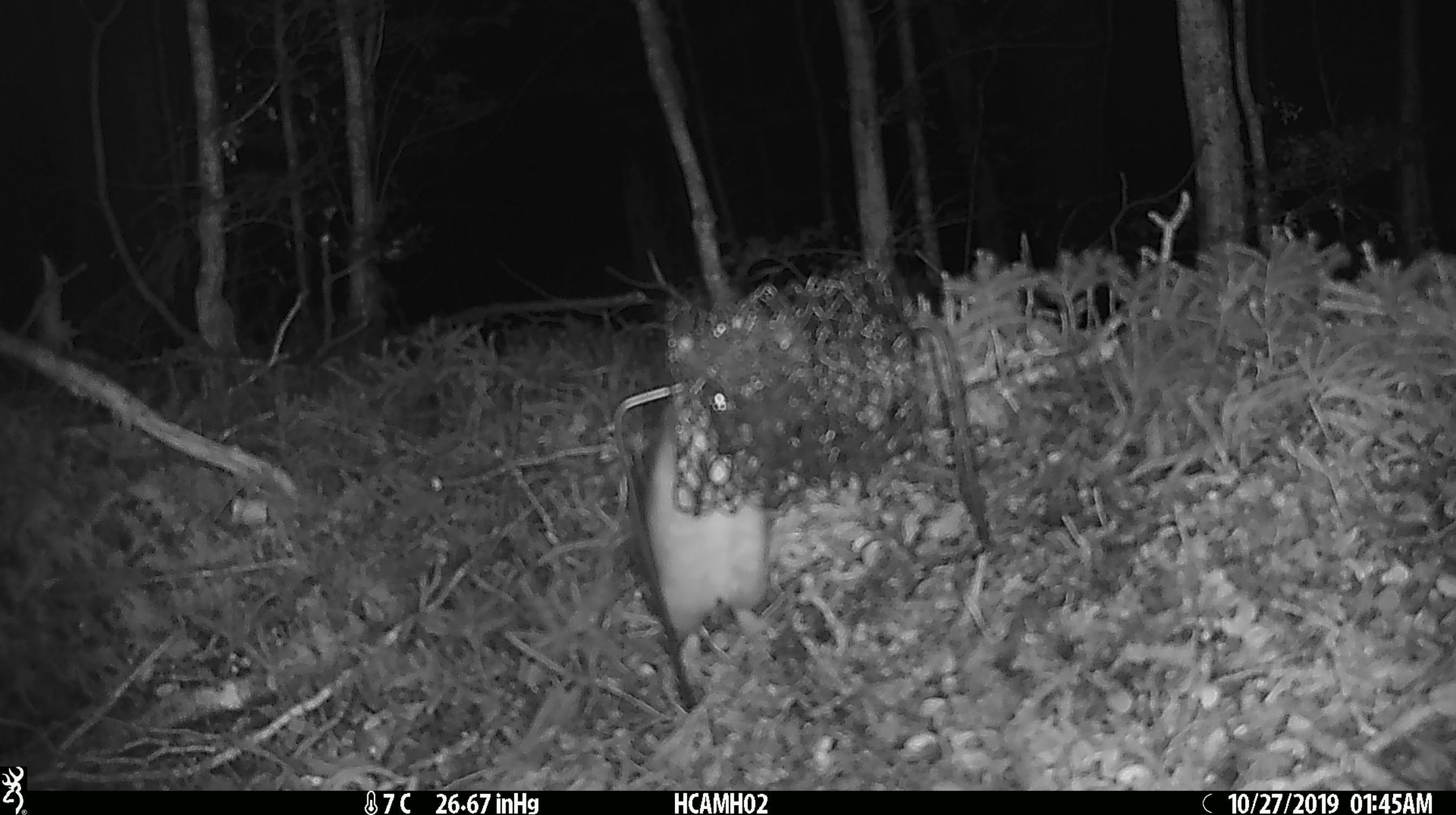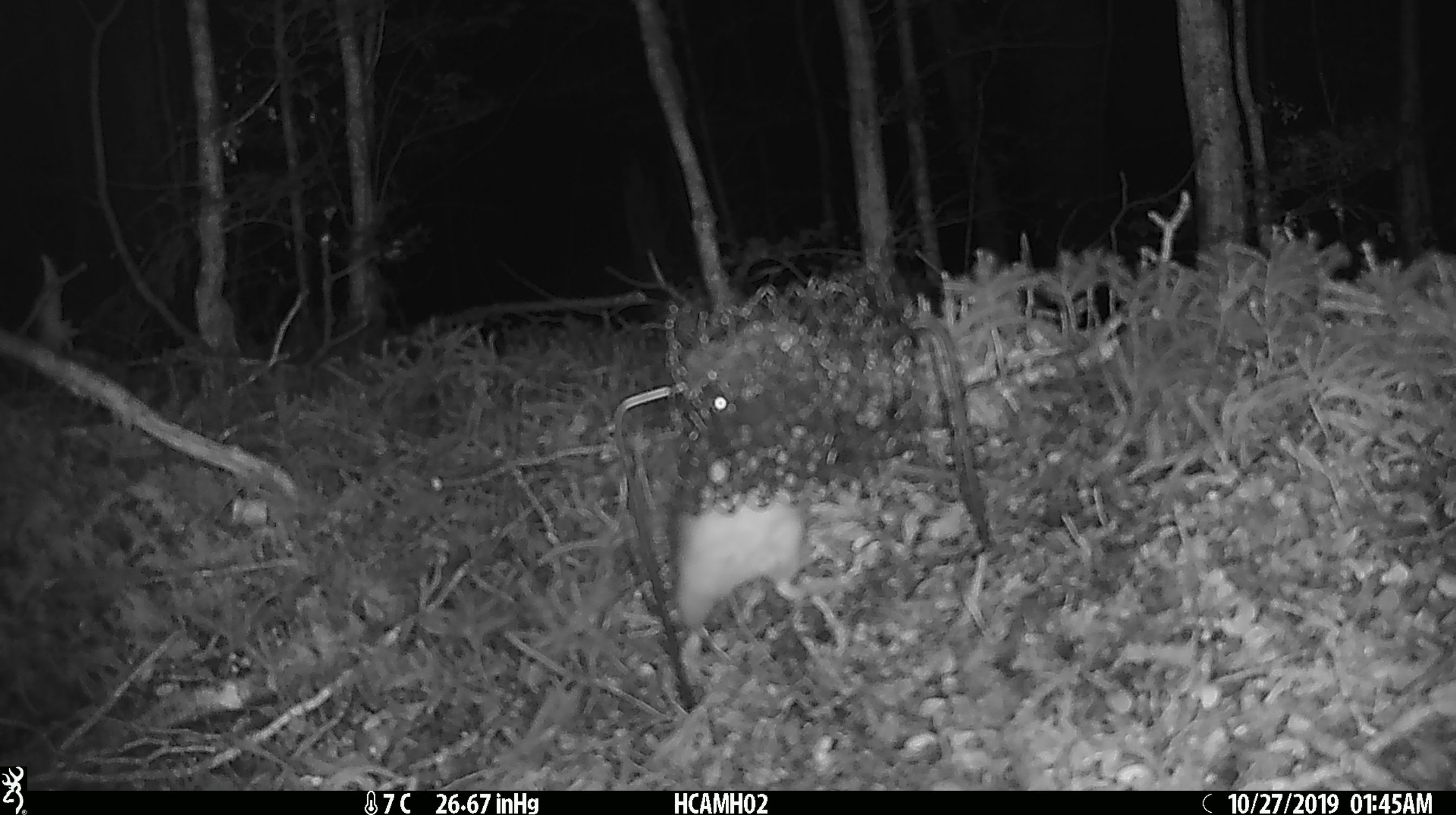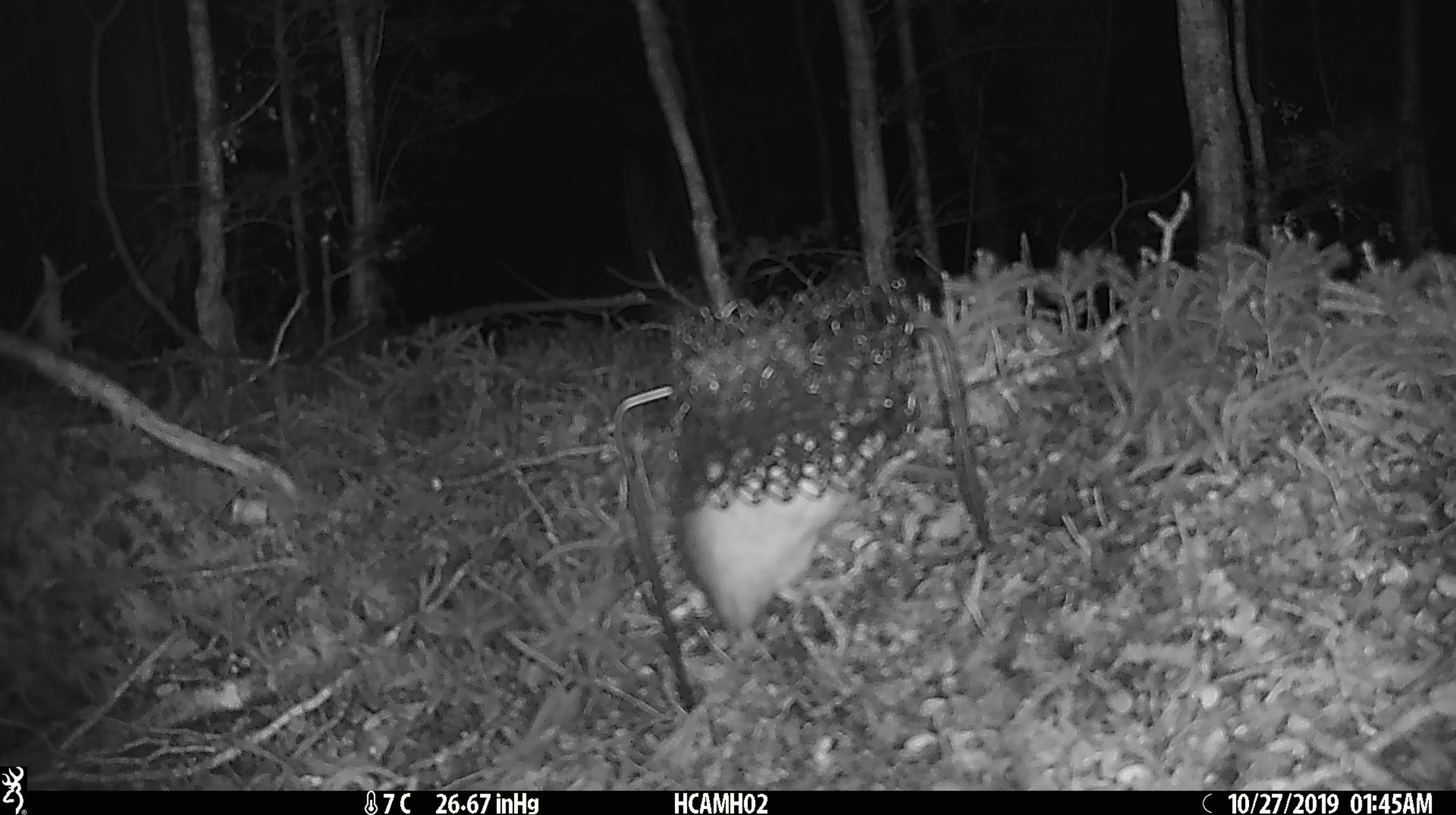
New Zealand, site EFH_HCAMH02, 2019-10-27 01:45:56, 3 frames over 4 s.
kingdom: Animalia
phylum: Chordata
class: Mammalia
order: Rodentia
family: Muridae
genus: Rattus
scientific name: Rattus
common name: rat